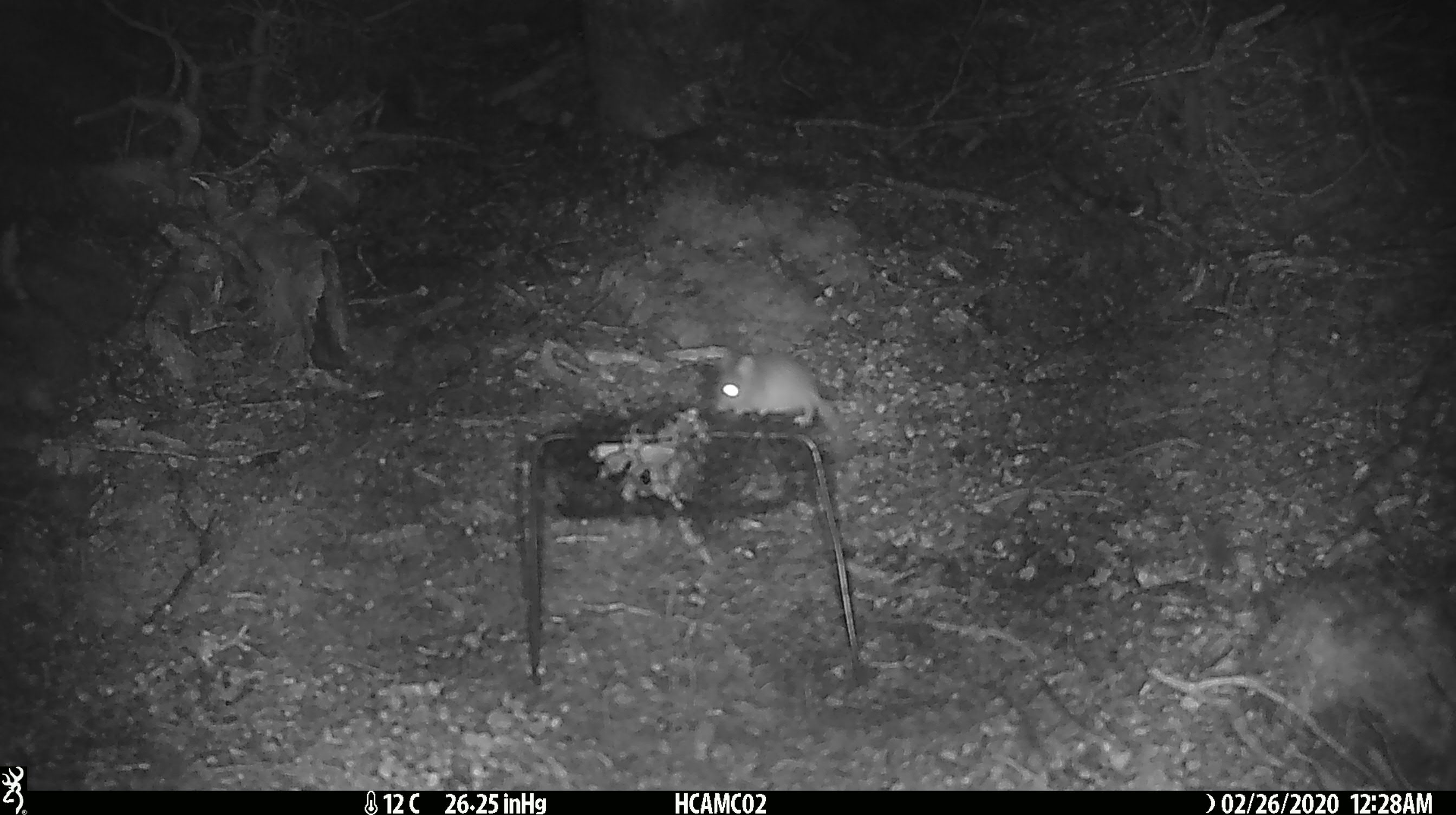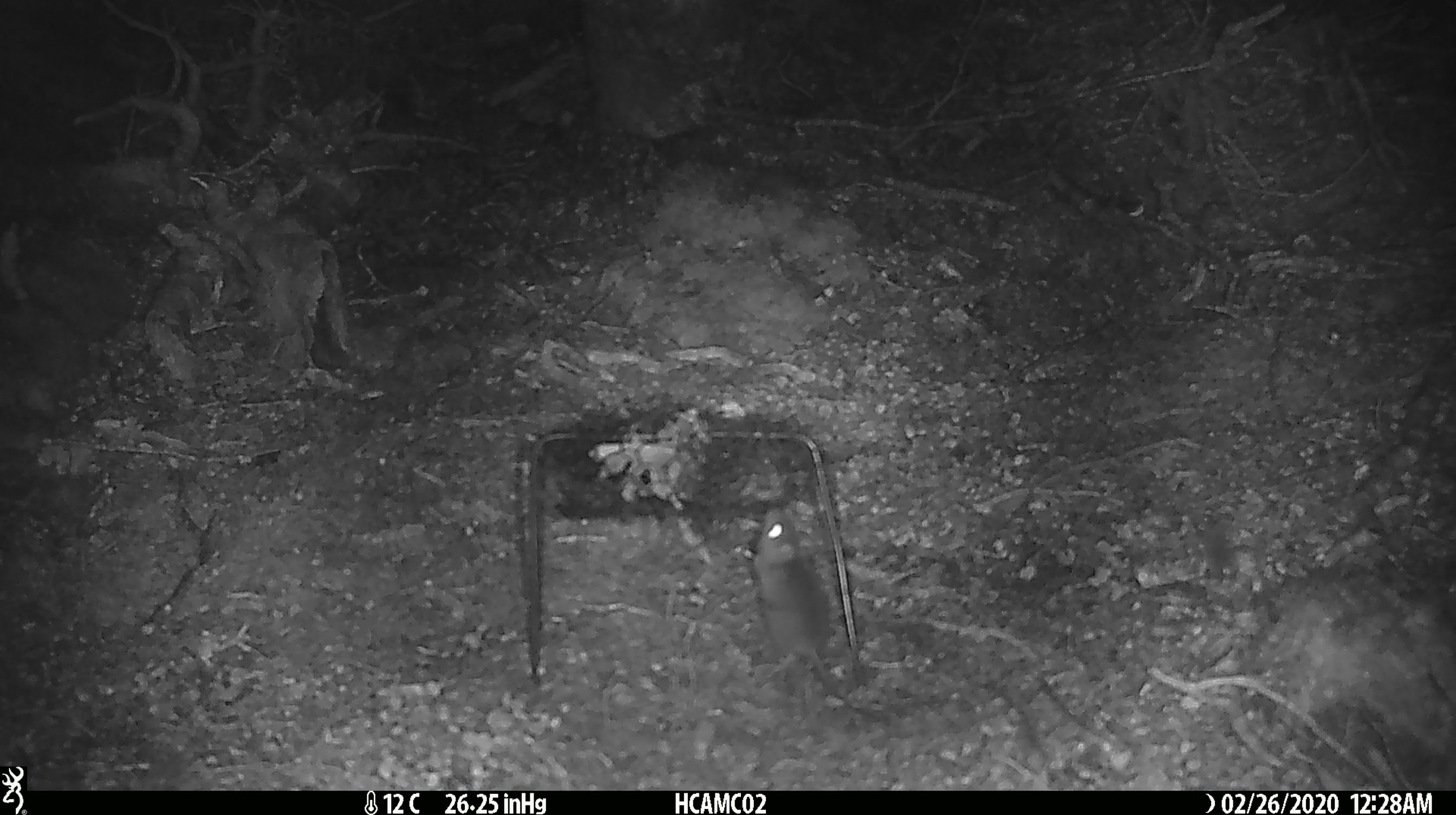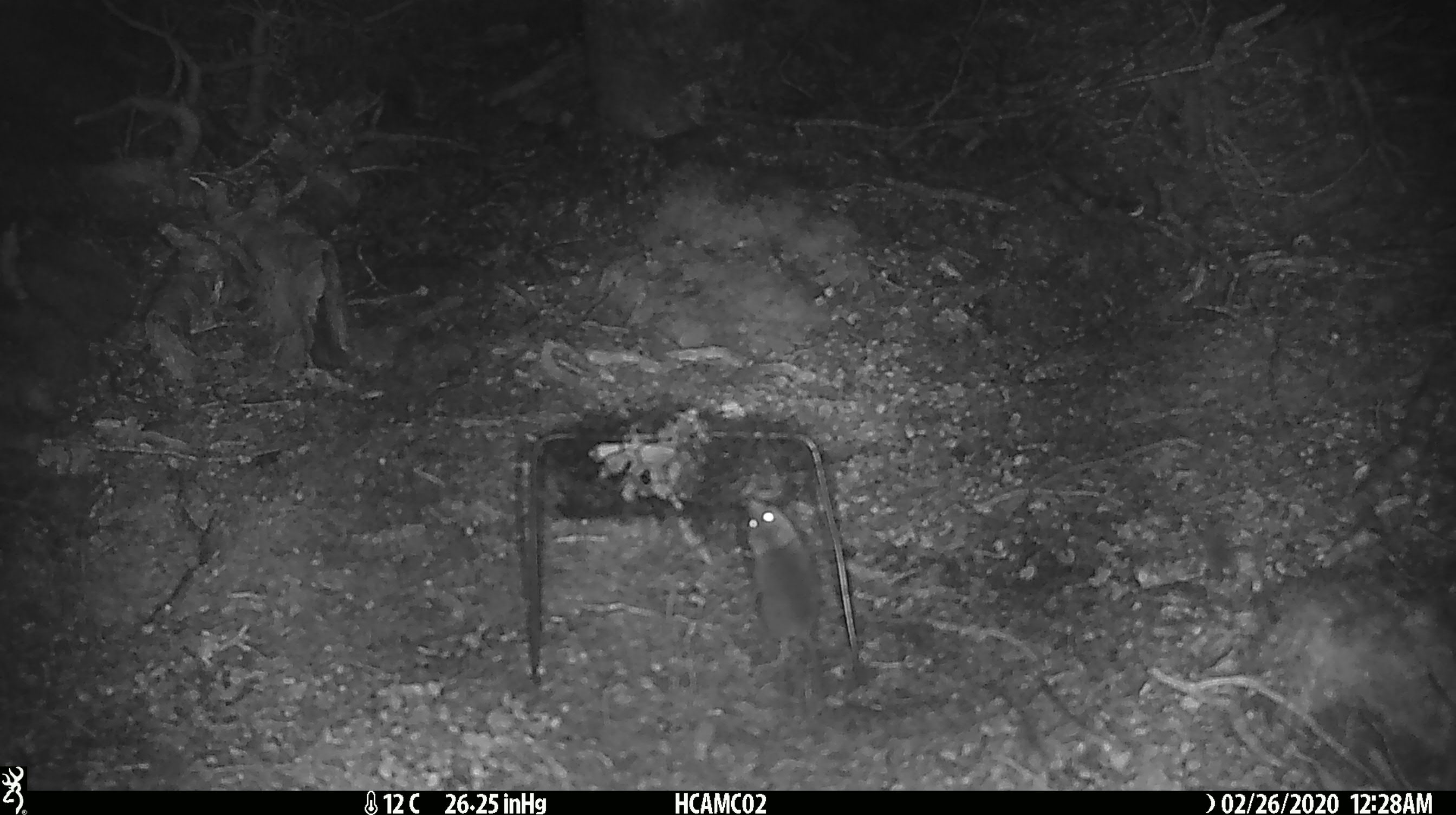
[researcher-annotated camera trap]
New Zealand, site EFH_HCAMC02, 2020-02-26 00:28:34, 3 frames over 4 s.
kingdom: Animalia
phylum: Chordata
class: Mammalia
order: Rodentia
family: Muridae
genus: Mus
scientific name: Mus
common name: mouse